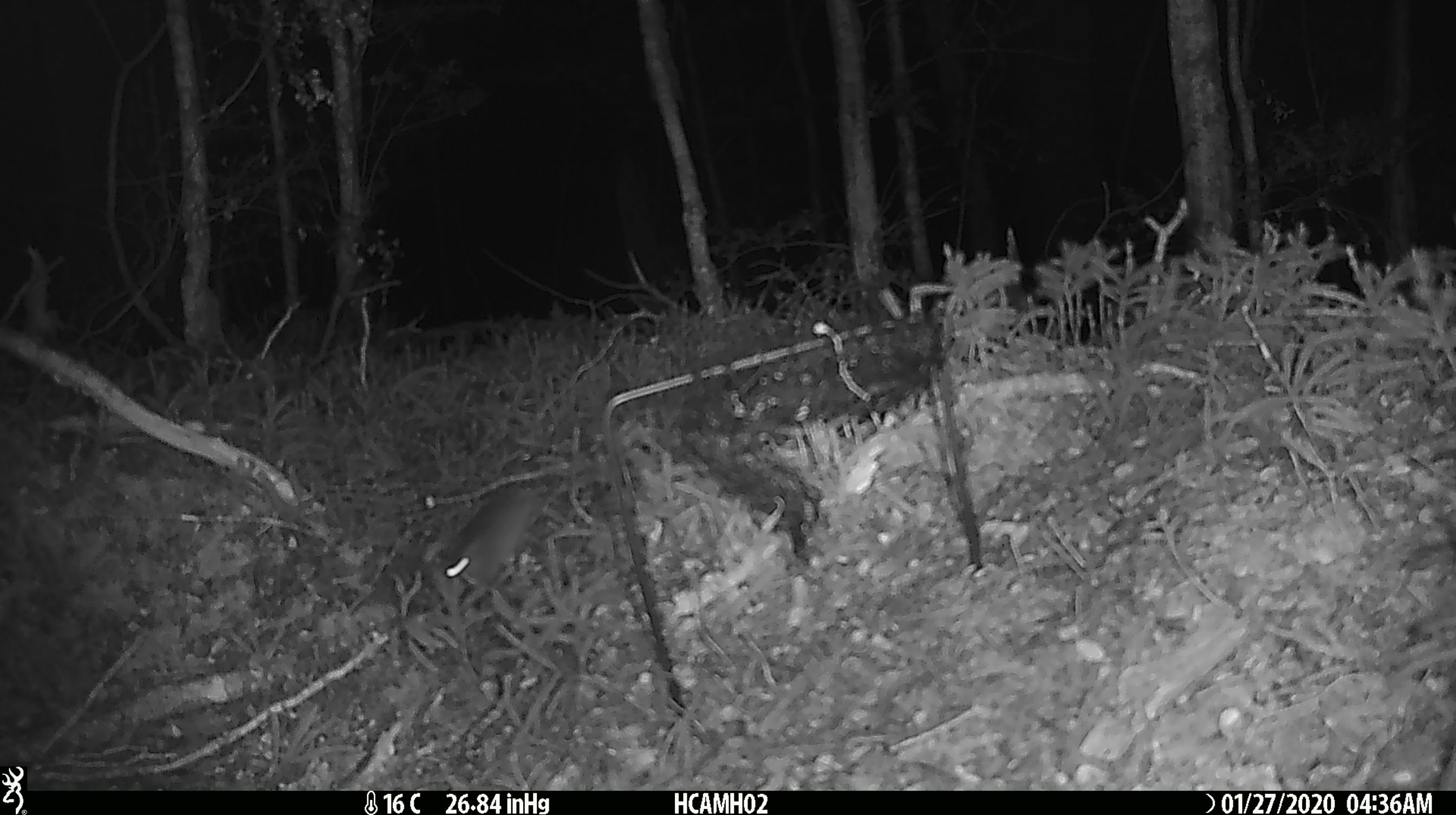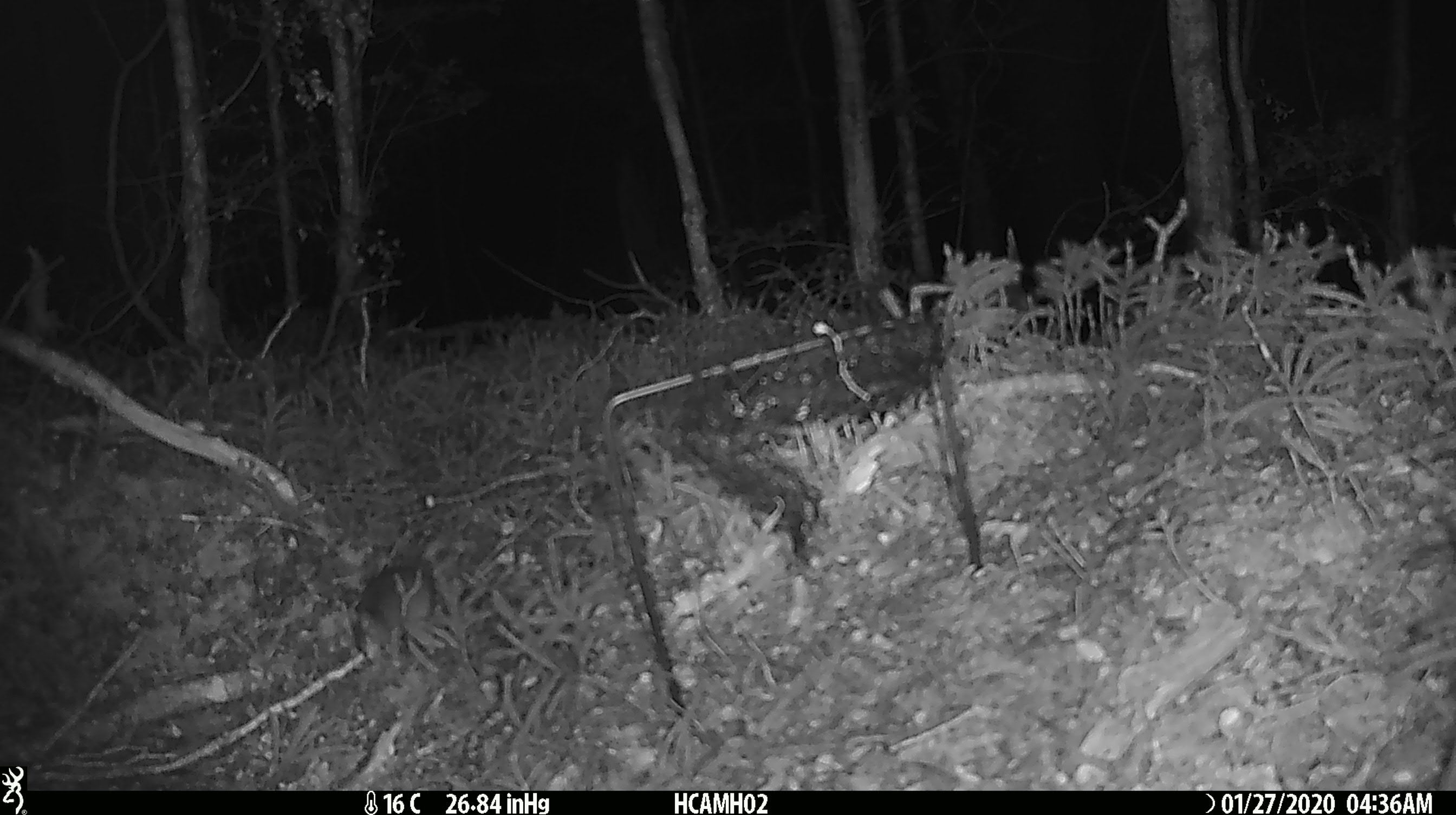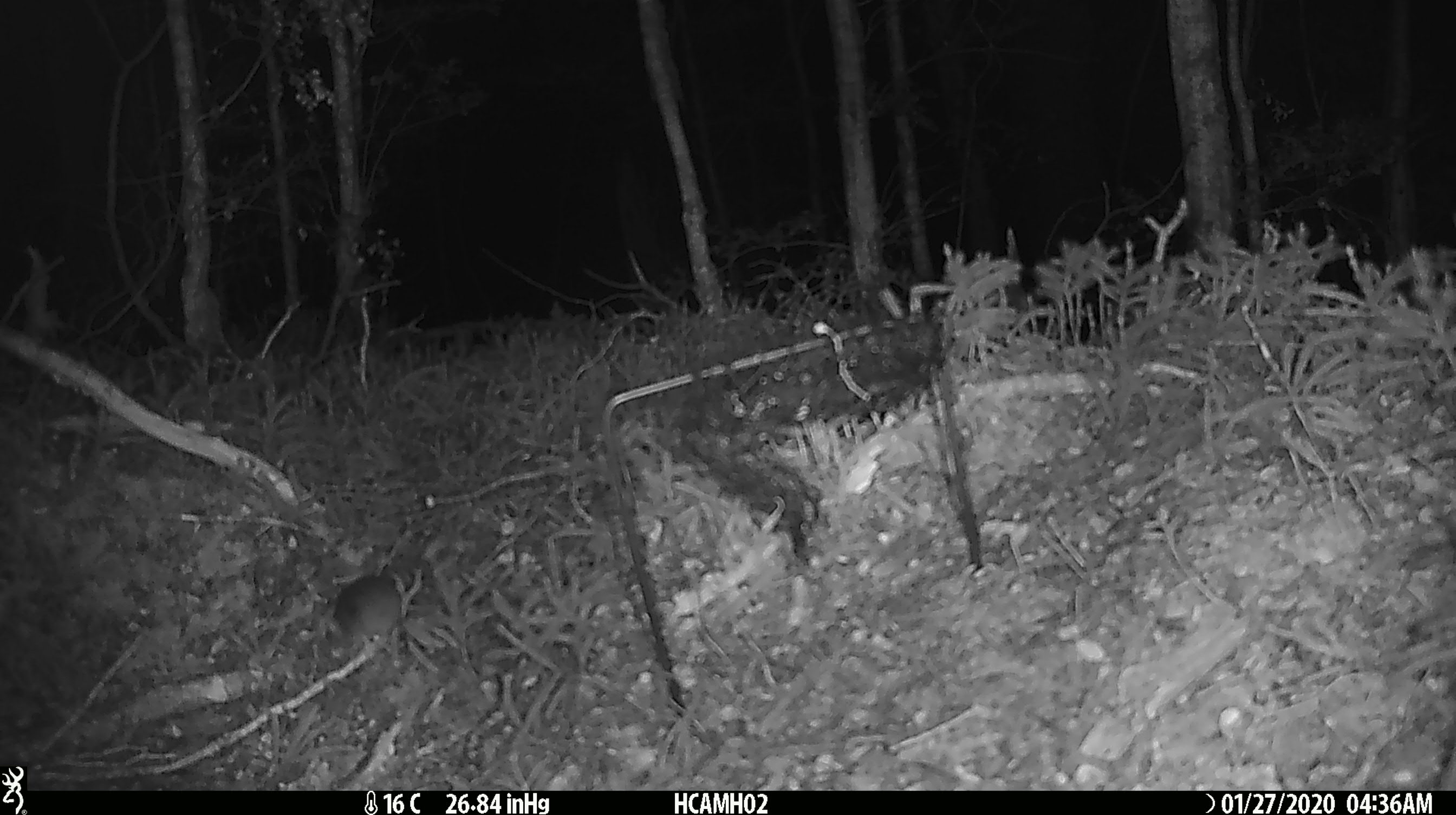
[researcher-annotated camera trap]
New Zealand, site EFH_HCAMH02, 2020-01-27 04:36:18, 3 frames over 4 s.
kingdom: Animalia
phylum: Chordata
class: Mammalia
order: Rodentia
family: Muridae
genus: Mus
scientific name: Mus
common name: mouse